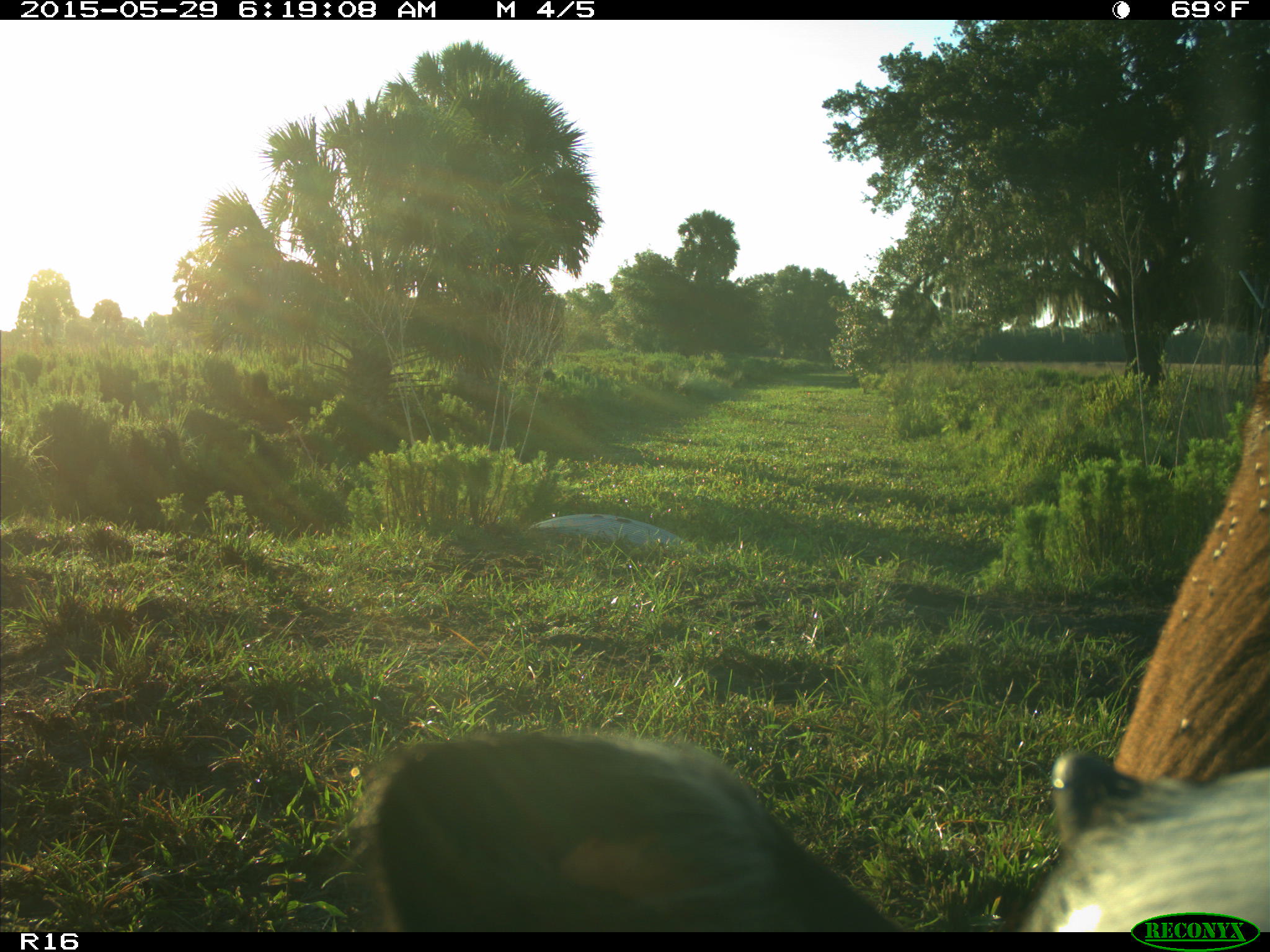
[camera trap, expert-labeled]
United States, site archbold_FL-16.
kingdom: Animalia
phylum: Chordata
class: Mammalia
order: Artiodactyla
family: Bovidae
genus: Bos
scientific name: Bos taurus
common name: domestic cow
Bos taurus (domestic cow).